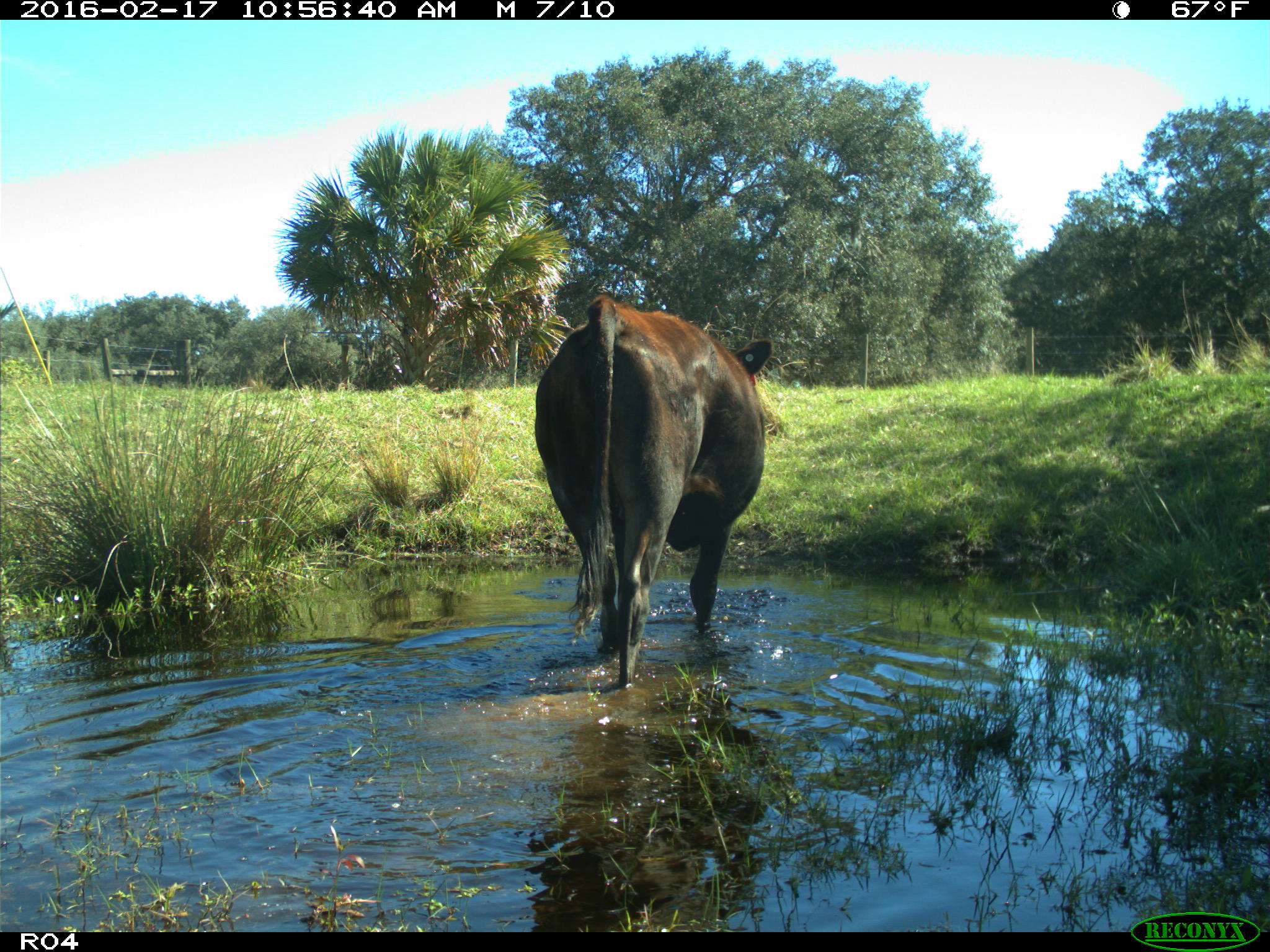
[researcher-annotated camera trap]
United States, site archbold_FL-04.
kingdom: Animalia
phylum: Chordata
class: Mammalia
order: Artiodactyla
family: Bovidae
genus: Bos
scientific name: Bos taurus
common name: domestic cow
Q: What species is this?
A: Bos taurus (domestic cow).